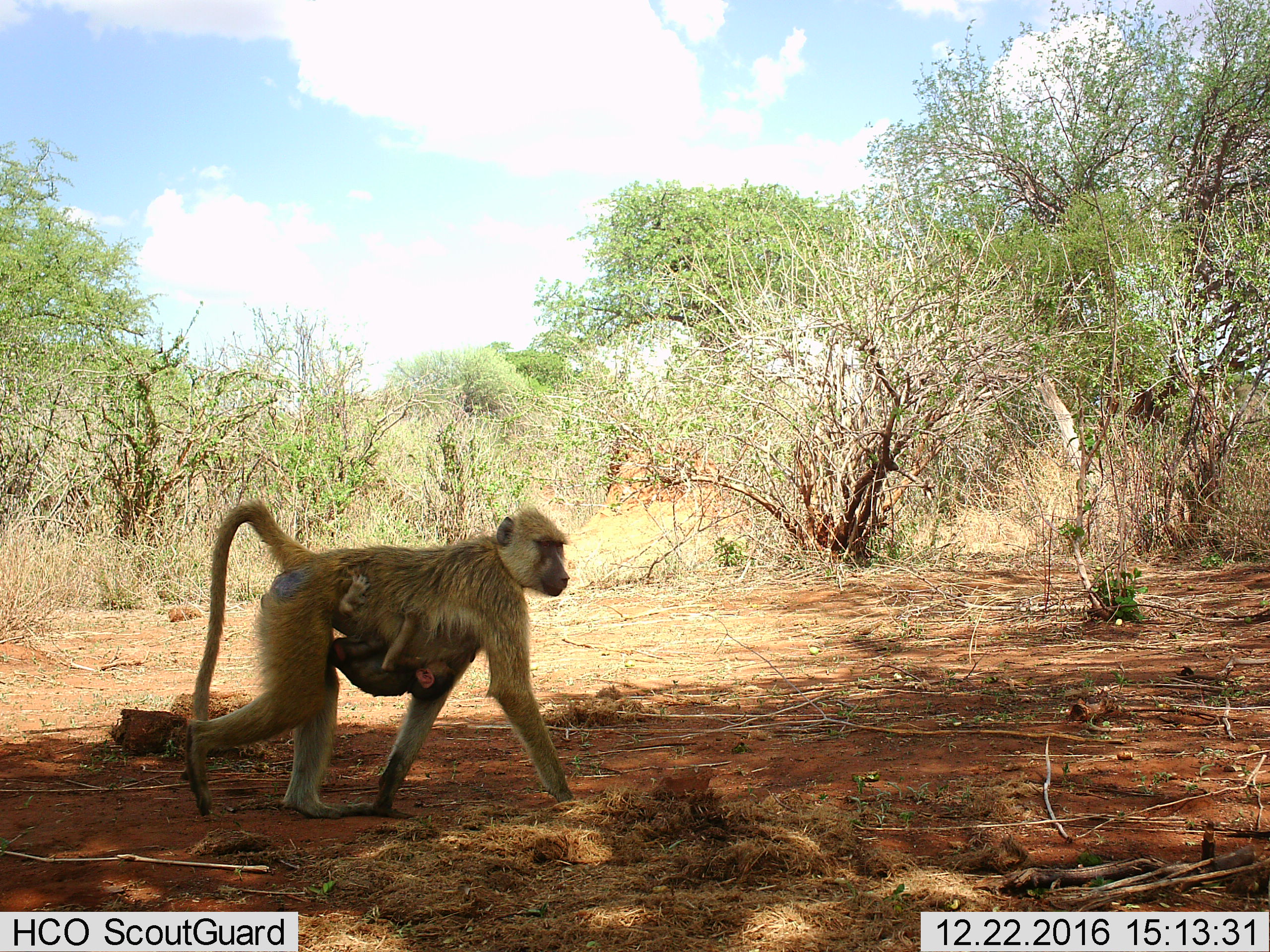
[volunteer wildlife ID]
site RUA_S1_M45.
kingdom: Animalia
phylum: Chordata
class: Mammalia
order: Primates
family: Cercopithecidae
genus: Papio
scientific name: Papio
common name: baboon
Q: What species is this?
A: Baboon (Papio).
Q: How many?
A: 2.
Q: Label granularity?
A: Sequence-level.